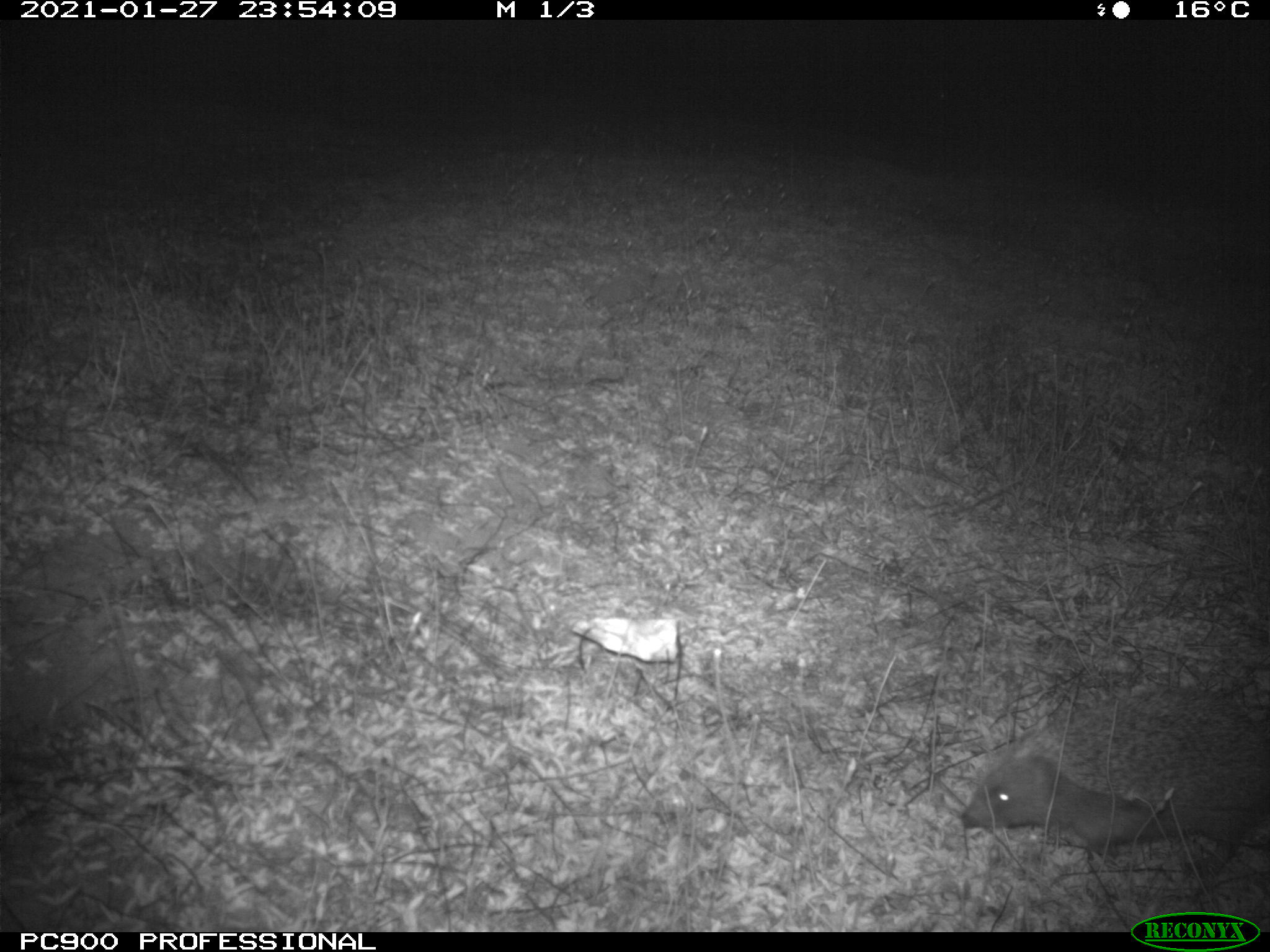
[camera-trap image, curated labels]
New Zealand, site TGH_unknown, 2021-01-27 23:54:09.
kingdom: Animalia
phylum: Chordata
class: Mammalia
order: Eulipotyphla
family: Erinaceidae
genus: Erinaceus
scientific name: Erinaceus europaeus europaeus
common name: european hedgehog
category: hedgehog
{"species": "hedgehog (european hedgehog) (Erinaceus europaeus europaeus)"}